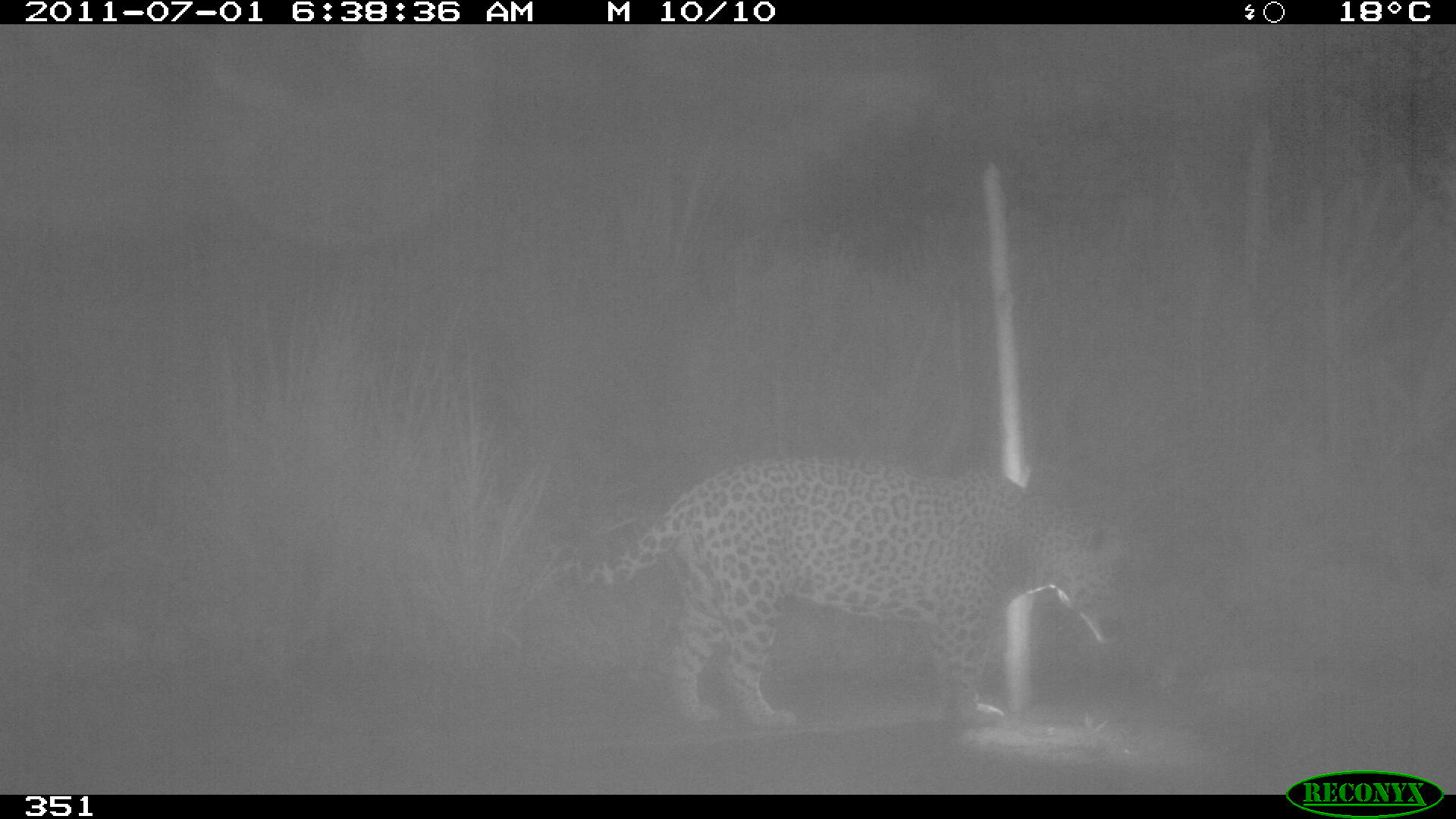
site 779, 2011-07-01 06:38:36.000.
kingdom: Animalia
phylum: Chordata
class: Mammalia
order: Carnivora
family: Felidae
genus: Panthera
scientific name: Panthera onca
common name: jaguar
Panthera onca (jaguar).